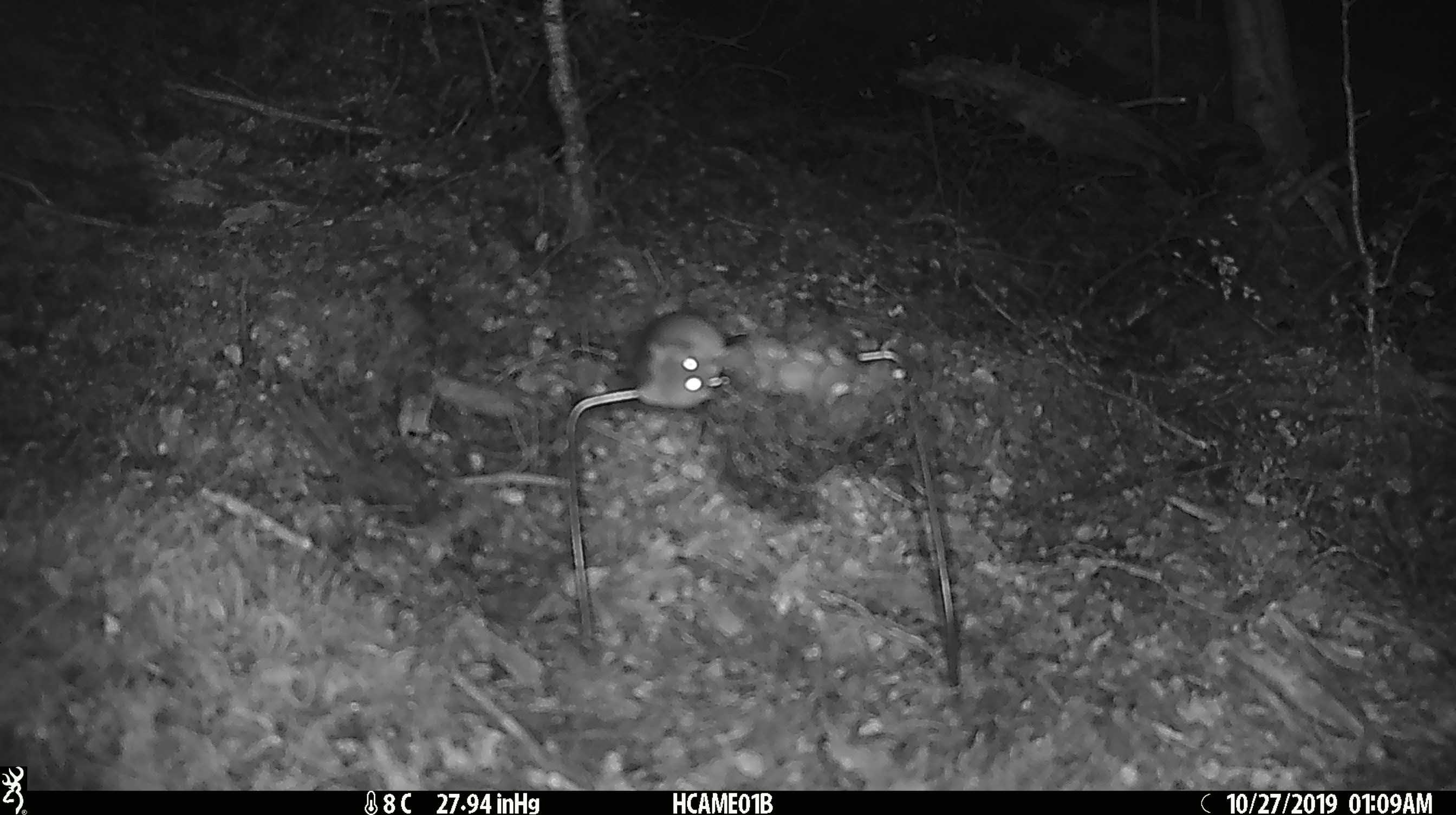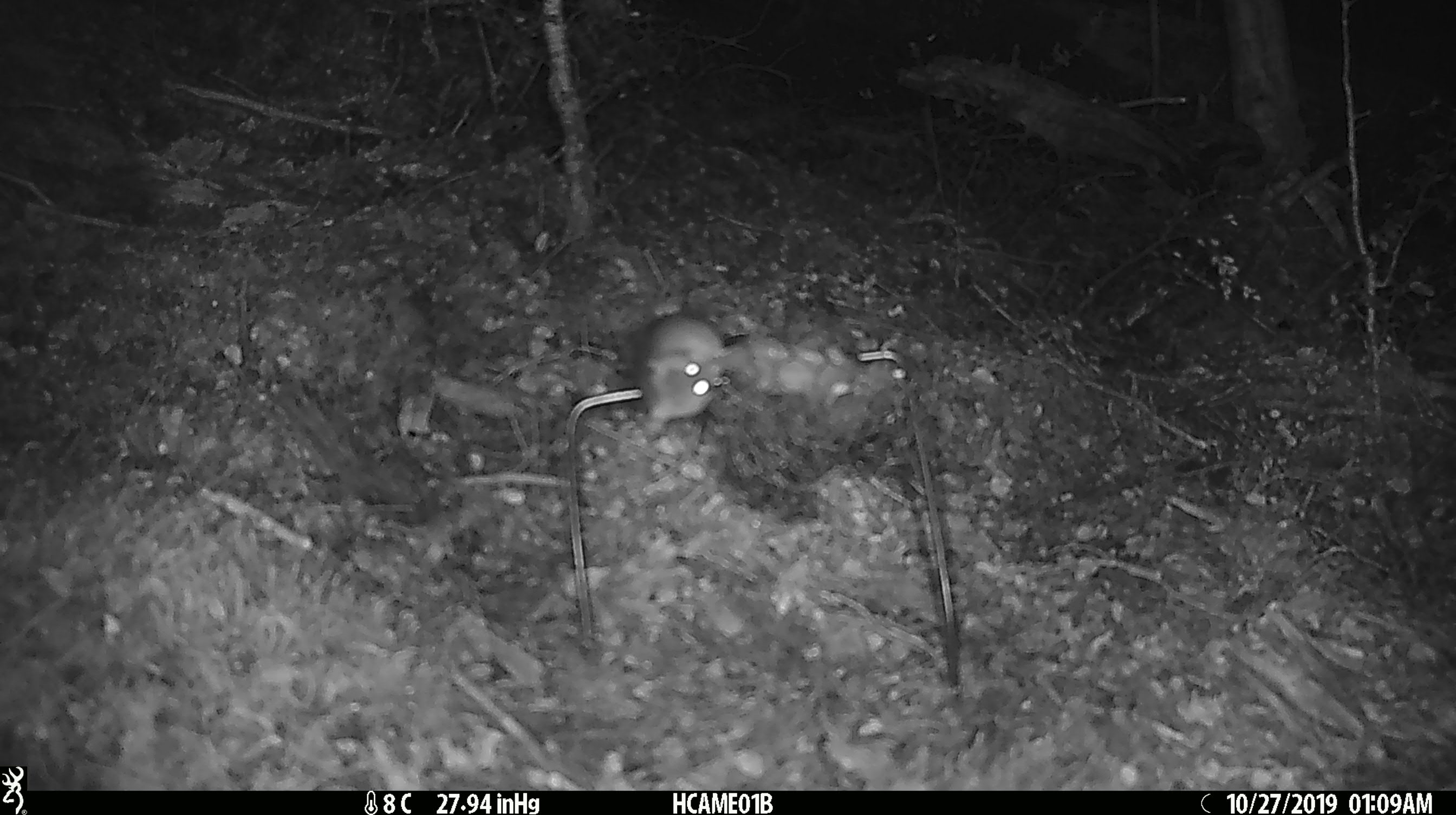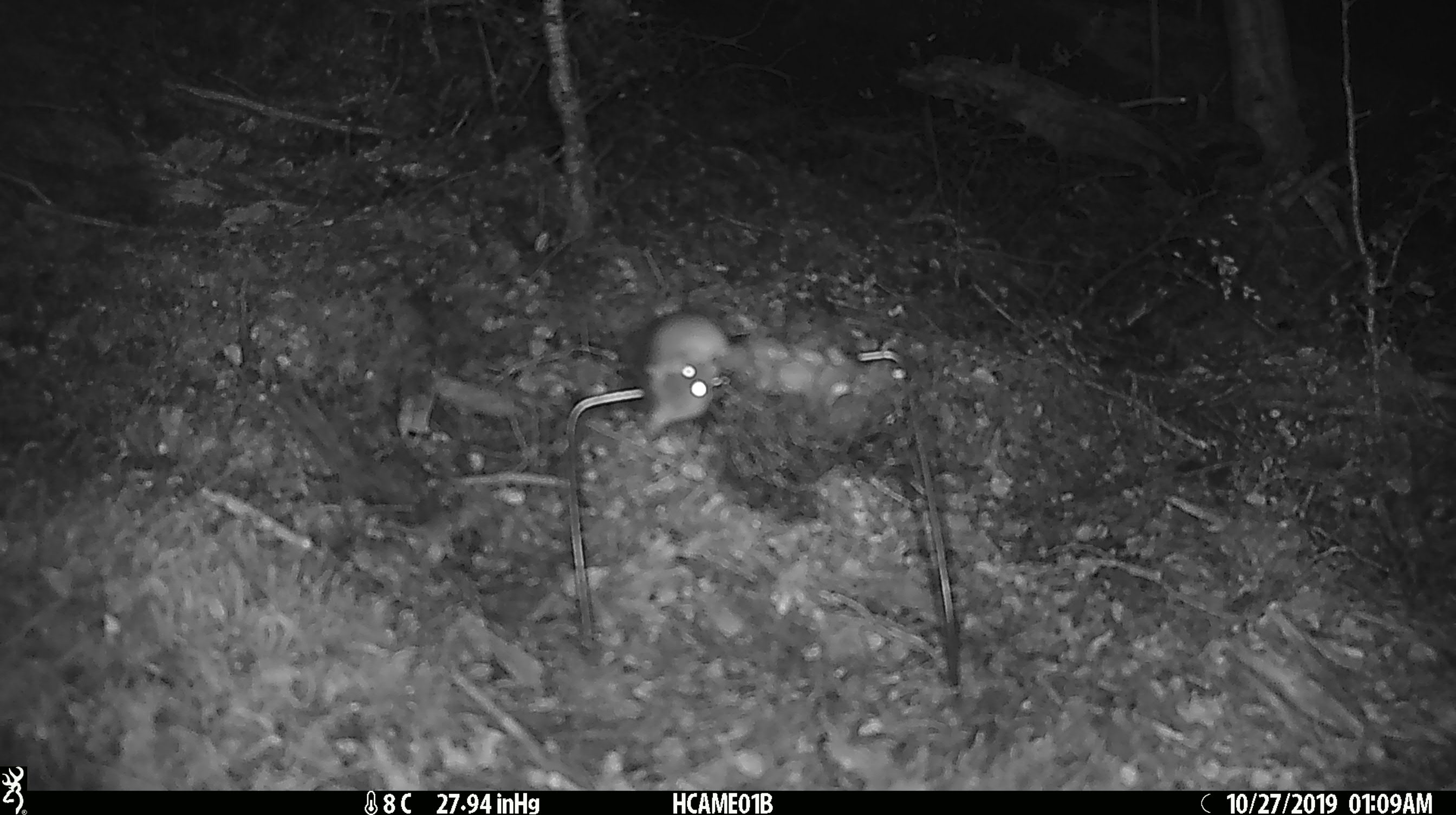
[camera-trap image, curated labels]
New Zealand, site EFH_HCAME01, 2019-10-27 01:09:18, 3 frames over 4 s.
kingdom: Animalia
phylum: Chordata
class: Mammalia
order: Rodentia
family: Muridae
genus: Mus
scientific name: Mus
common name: mouse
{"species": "mouse (Mus)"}